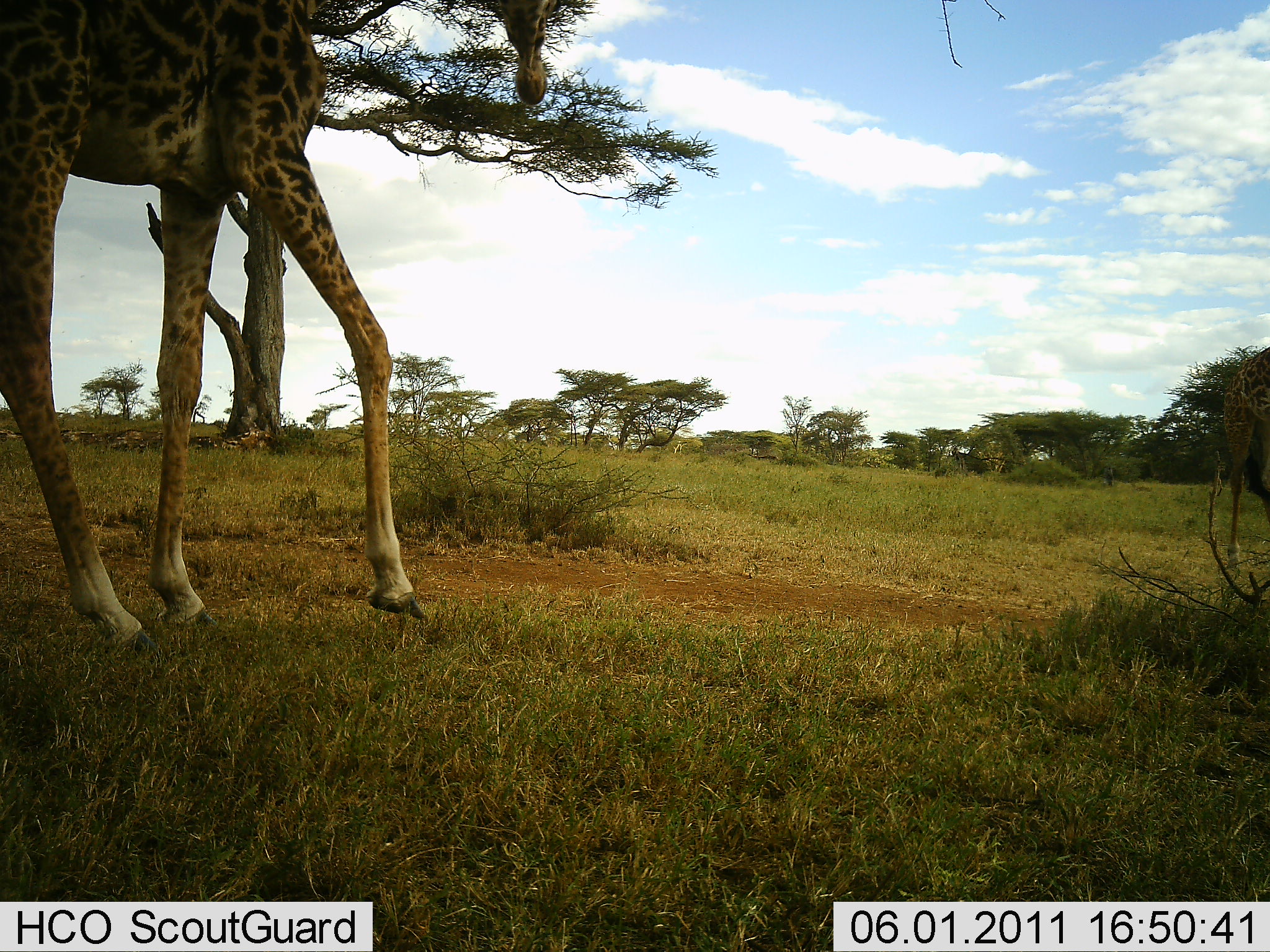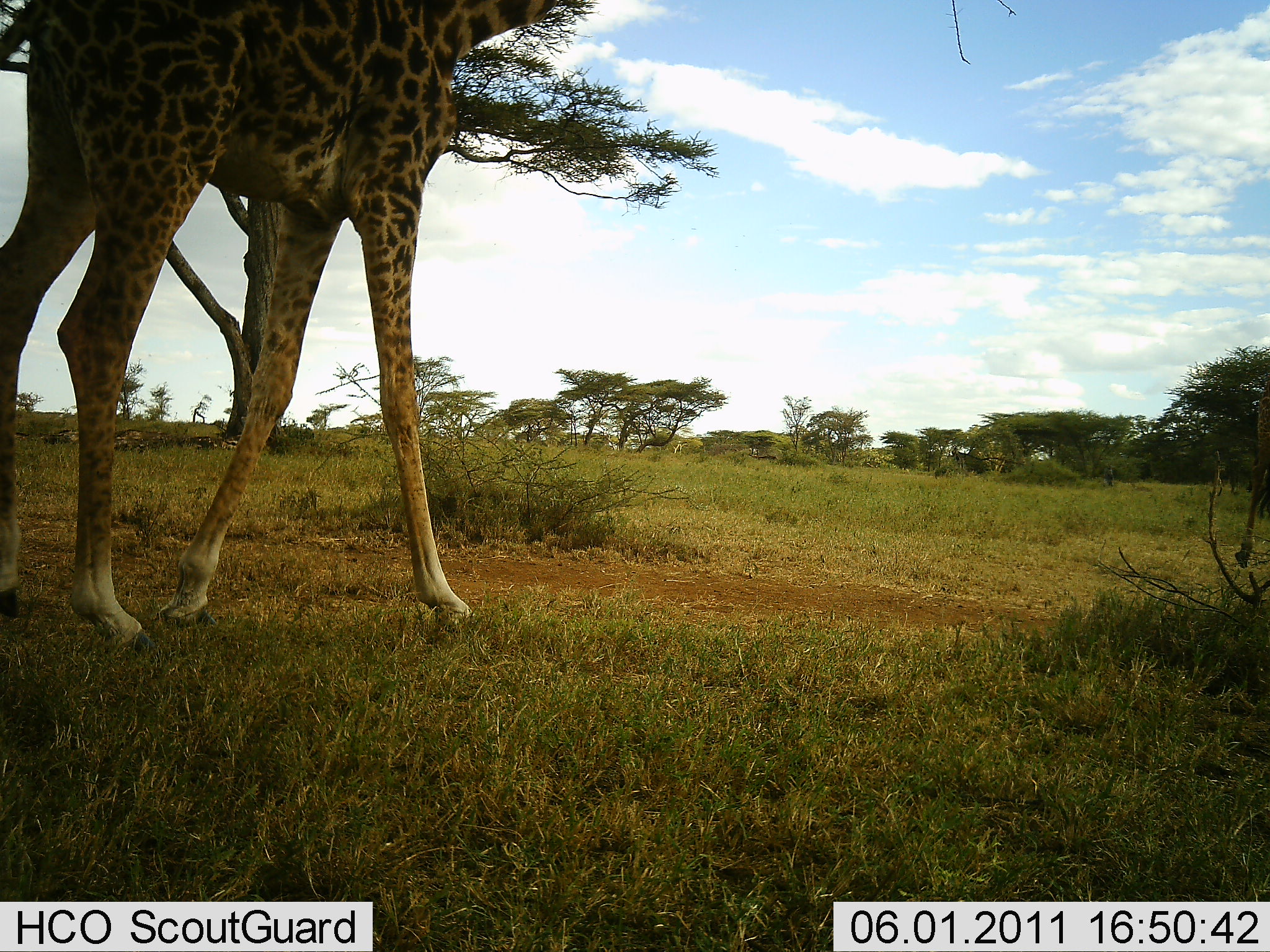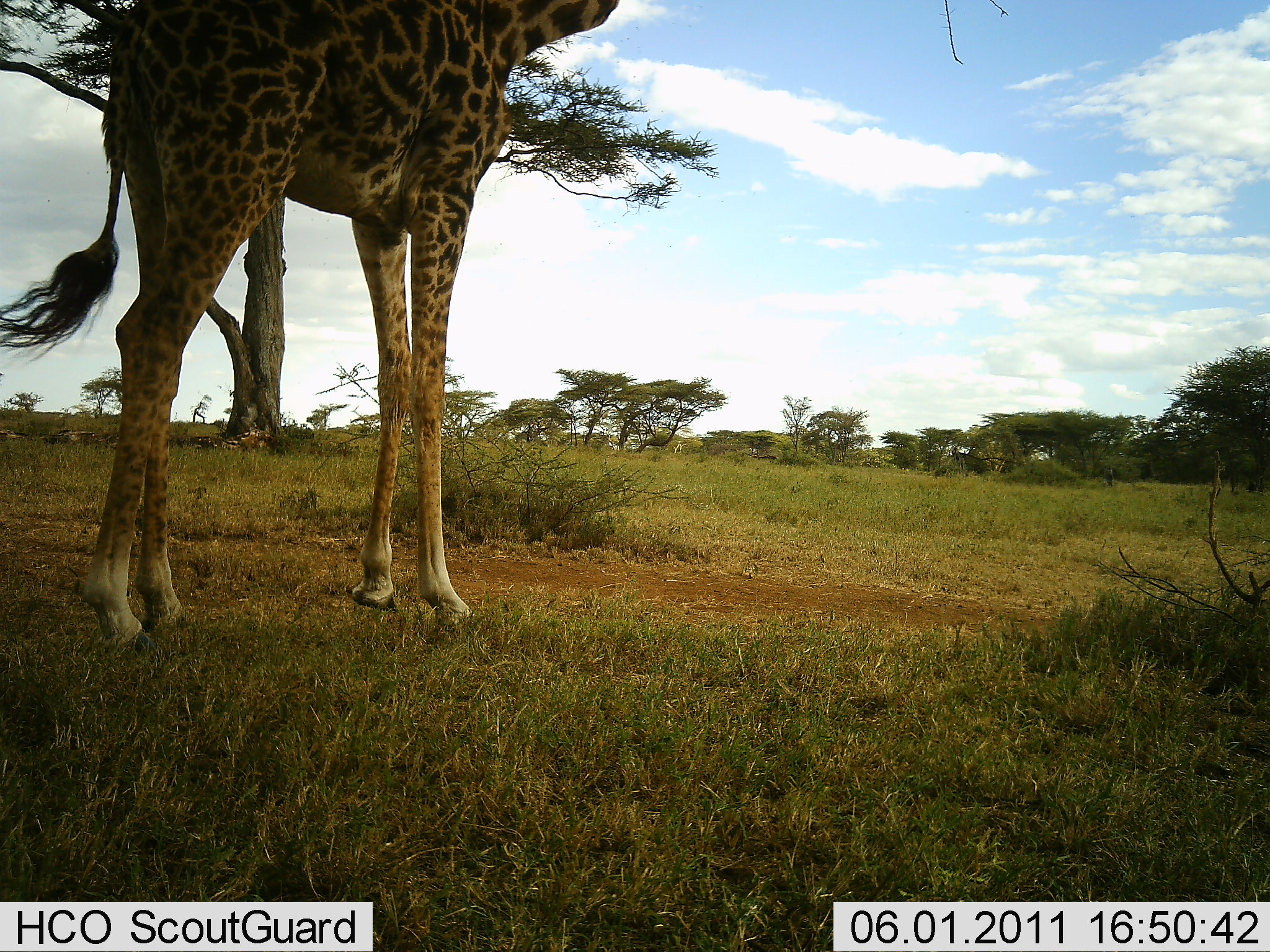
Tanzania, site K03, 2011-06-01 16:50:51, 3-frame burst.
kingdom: Animalia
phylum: Chordata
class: Mammalia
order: Artiodactyla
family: Giraffidae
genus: Giraffa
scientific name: Giraffa camelopardalis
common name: giraffe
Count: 2.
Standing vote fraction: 0%.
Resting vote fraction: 0%.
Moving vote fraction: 100%.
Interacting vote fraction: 0%.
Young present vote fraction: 8%.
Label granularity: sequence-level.